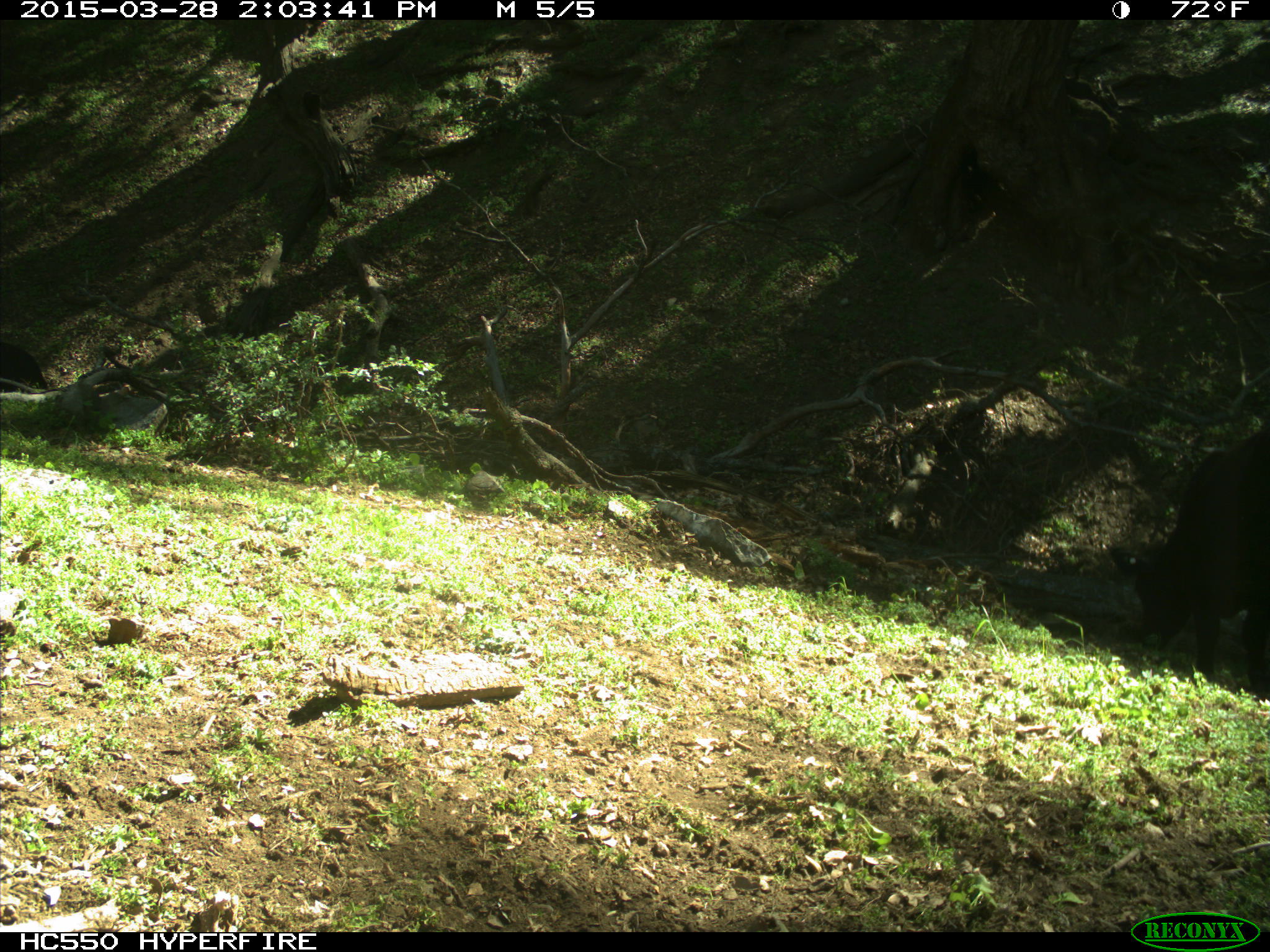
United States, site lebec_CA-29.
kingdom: Animalia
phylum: Chordata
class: Mammalia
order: Artiodactyla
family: Bovidae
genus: Bos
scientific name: Bos taurus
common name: domestic cow